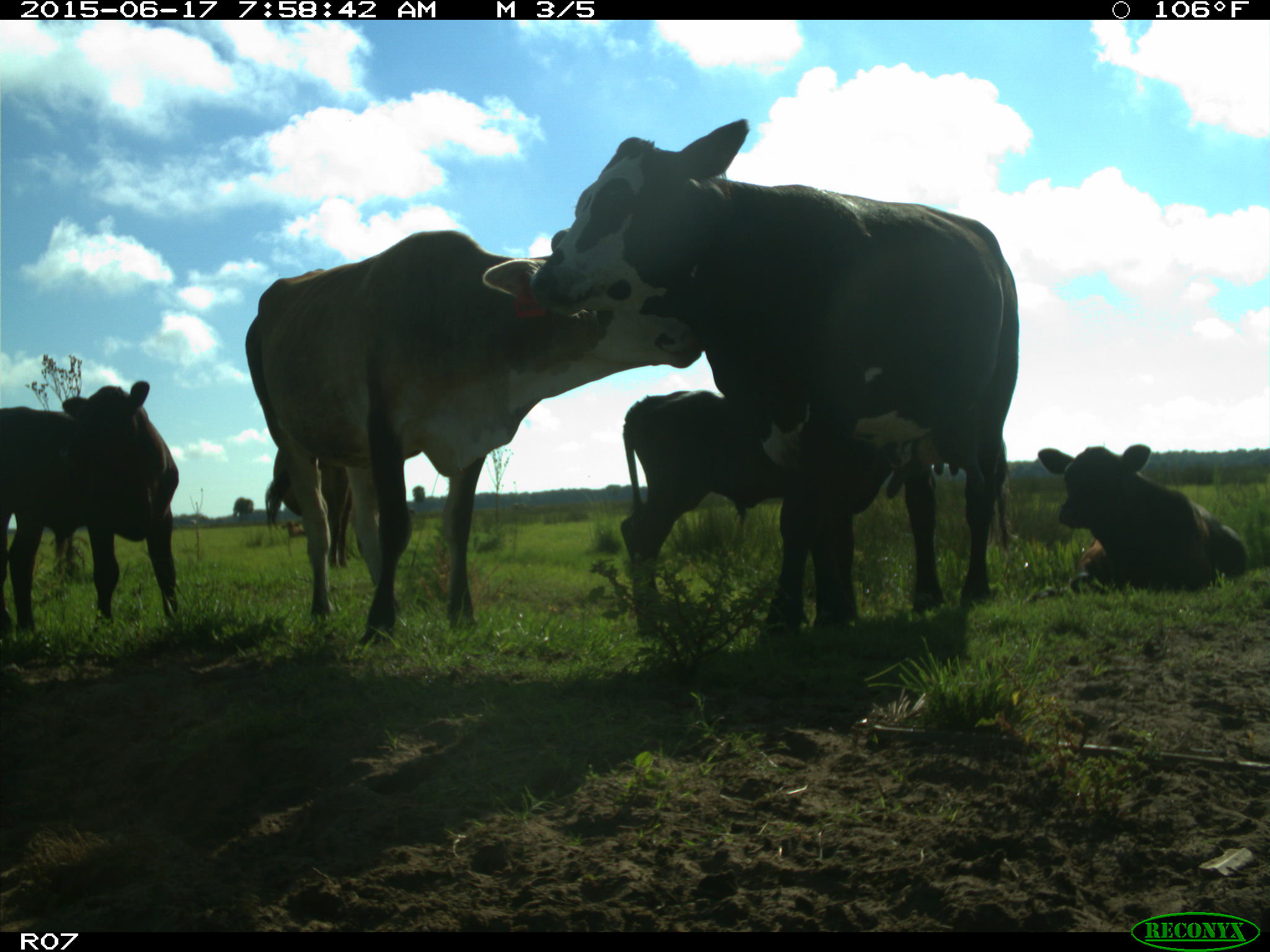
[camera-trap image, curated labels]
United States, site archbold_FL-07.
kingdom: Animalia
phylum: Chordata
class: Mammalia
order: Artiodactyla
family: Bovidae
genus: Bos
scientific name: Bos taurus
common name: domestic cow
Bos taurus (domestic cow).